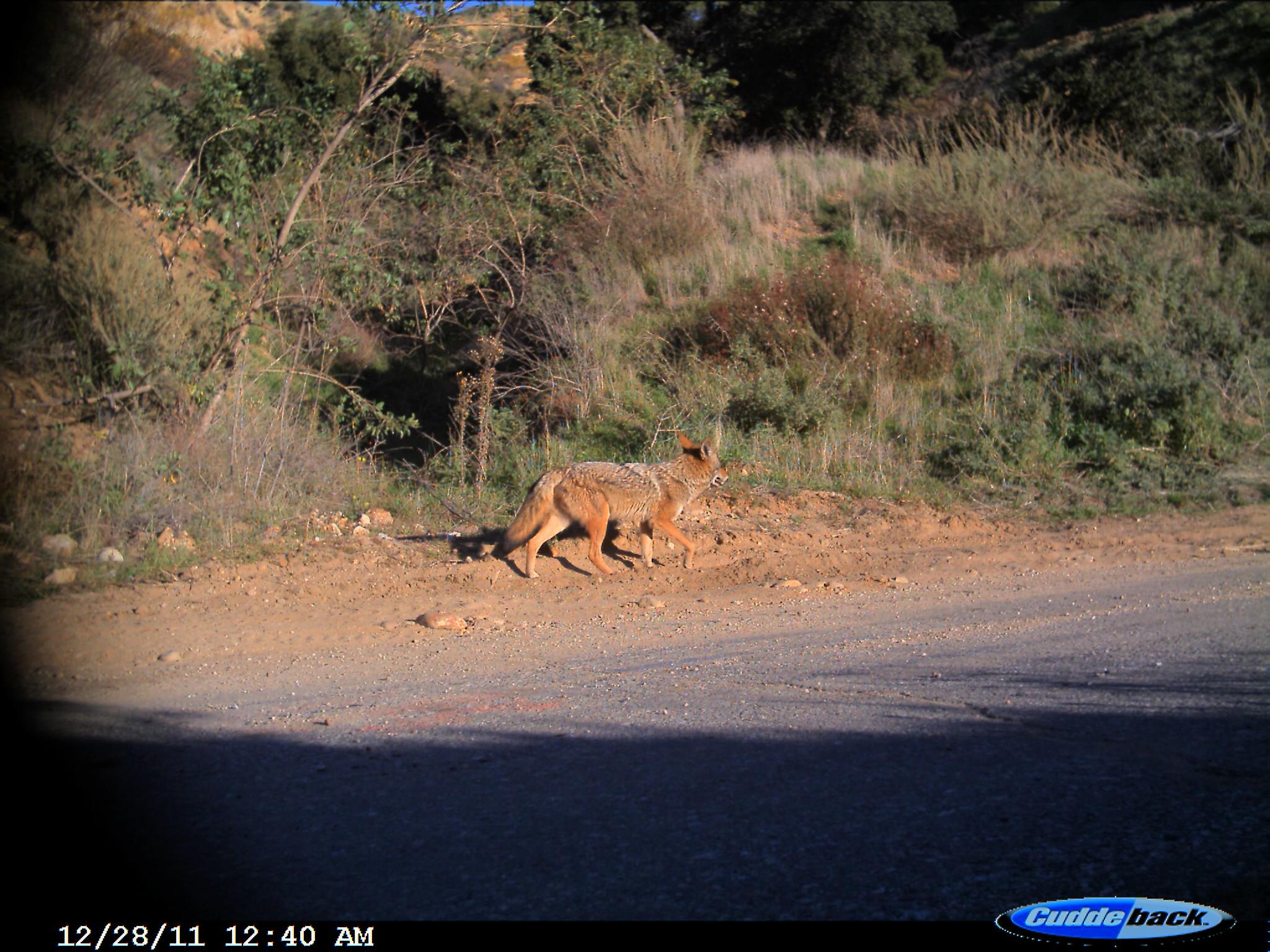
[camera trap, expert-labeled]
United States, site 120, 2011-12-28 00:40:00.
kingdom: Animalia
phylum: Chordata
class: Mammalia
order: Carnivora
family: Canidae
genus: Canis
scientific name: Canis latrans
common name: coyote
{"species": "coyote (Canis latrans)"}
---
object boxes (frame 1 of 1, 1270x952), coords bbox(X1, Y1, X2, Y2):
coyote: bbox(489, 433, 732, 583)